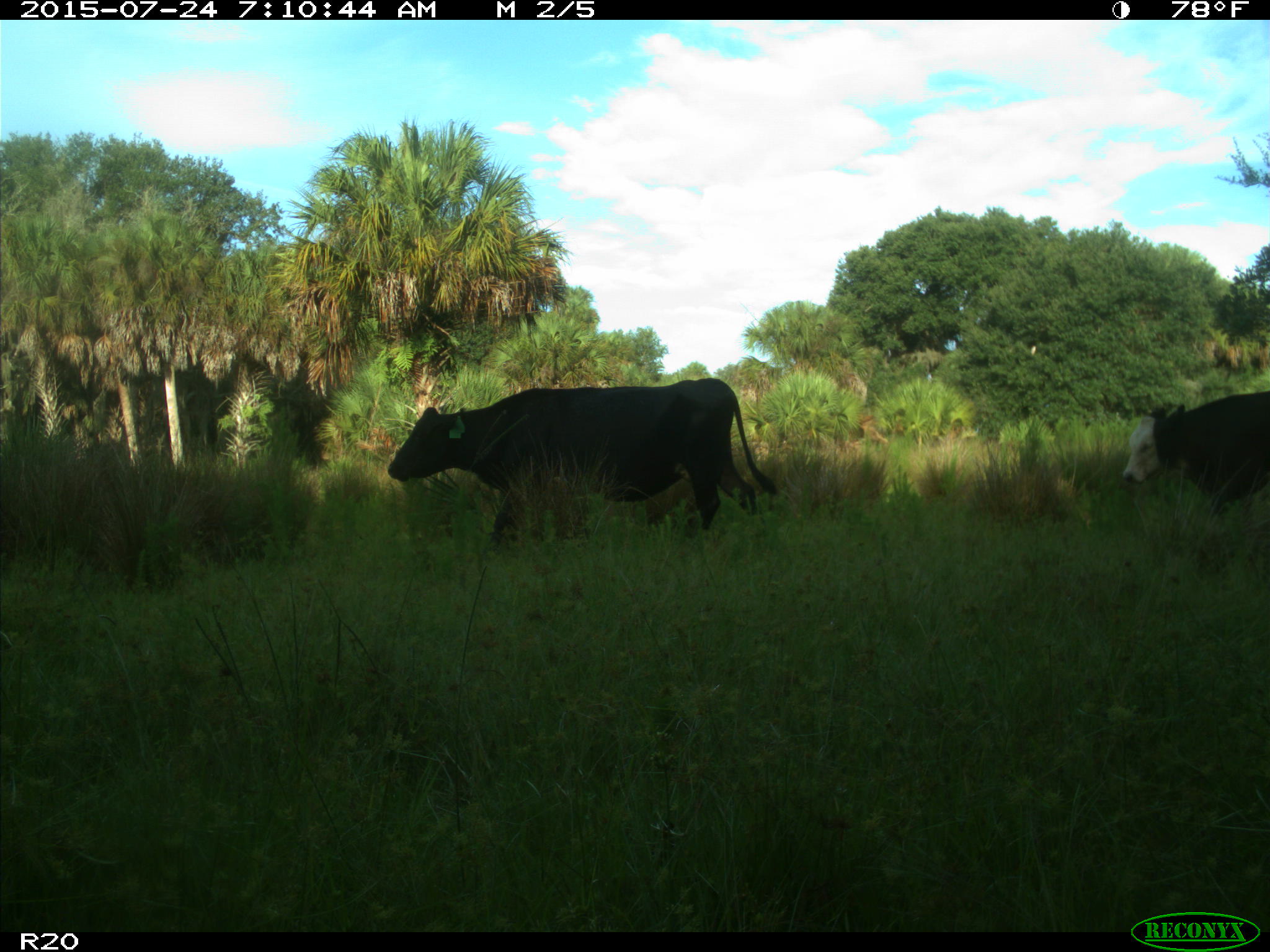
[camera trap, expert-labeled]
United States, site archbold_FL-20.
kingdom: Animalia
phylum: Chordata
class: Mammalia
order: Artiodactyla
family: Bovidae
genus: Bos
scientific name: Bos taurus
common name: domestic cow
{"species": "Bos taurus (domestic cow)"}